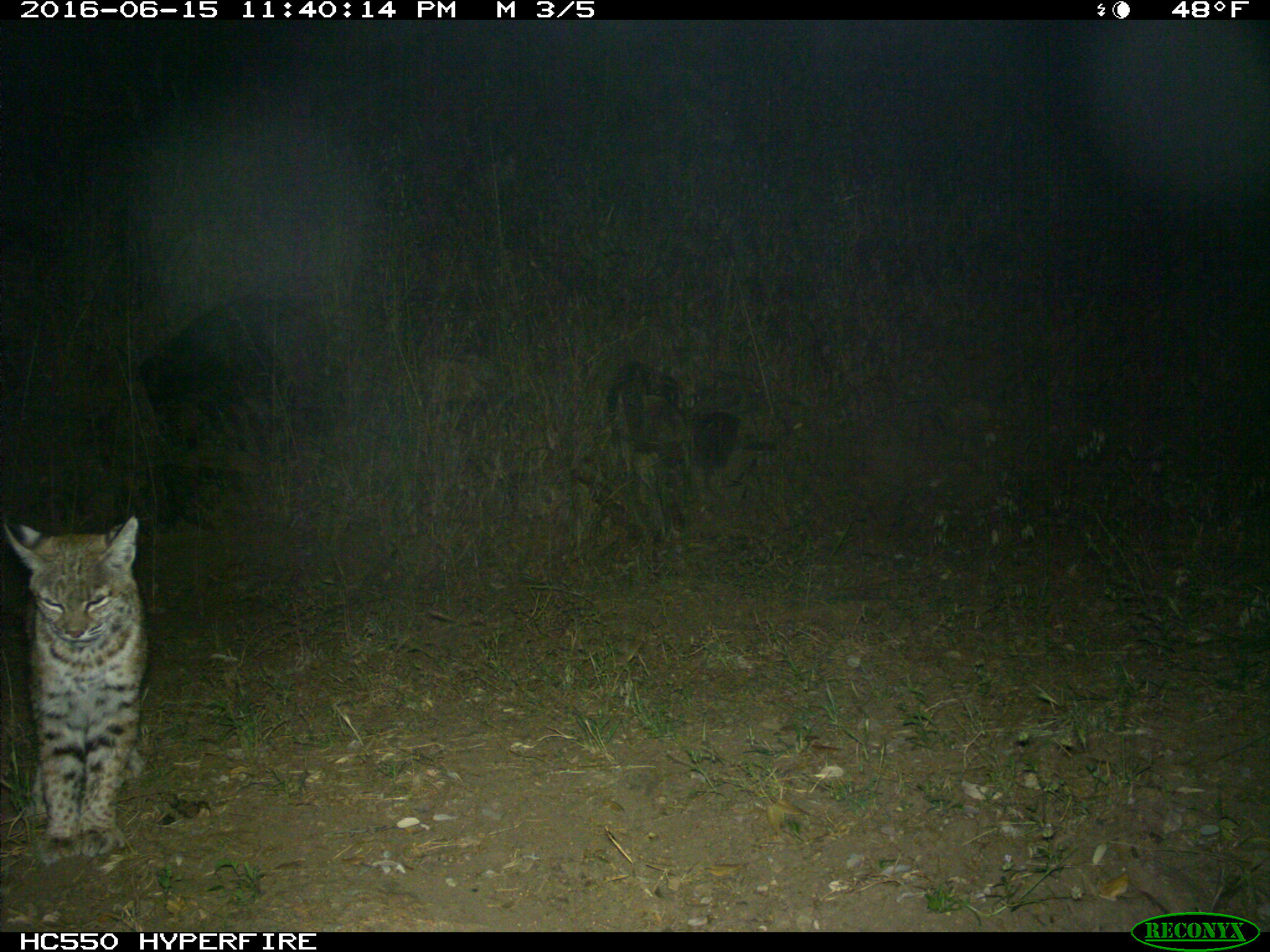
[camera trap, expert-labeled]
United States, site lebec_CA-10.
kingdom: Animalia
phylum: Chordata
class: Mammalia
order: Carnivora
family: Felidae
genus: Lynx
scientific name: Lynx rufus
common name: bobcat